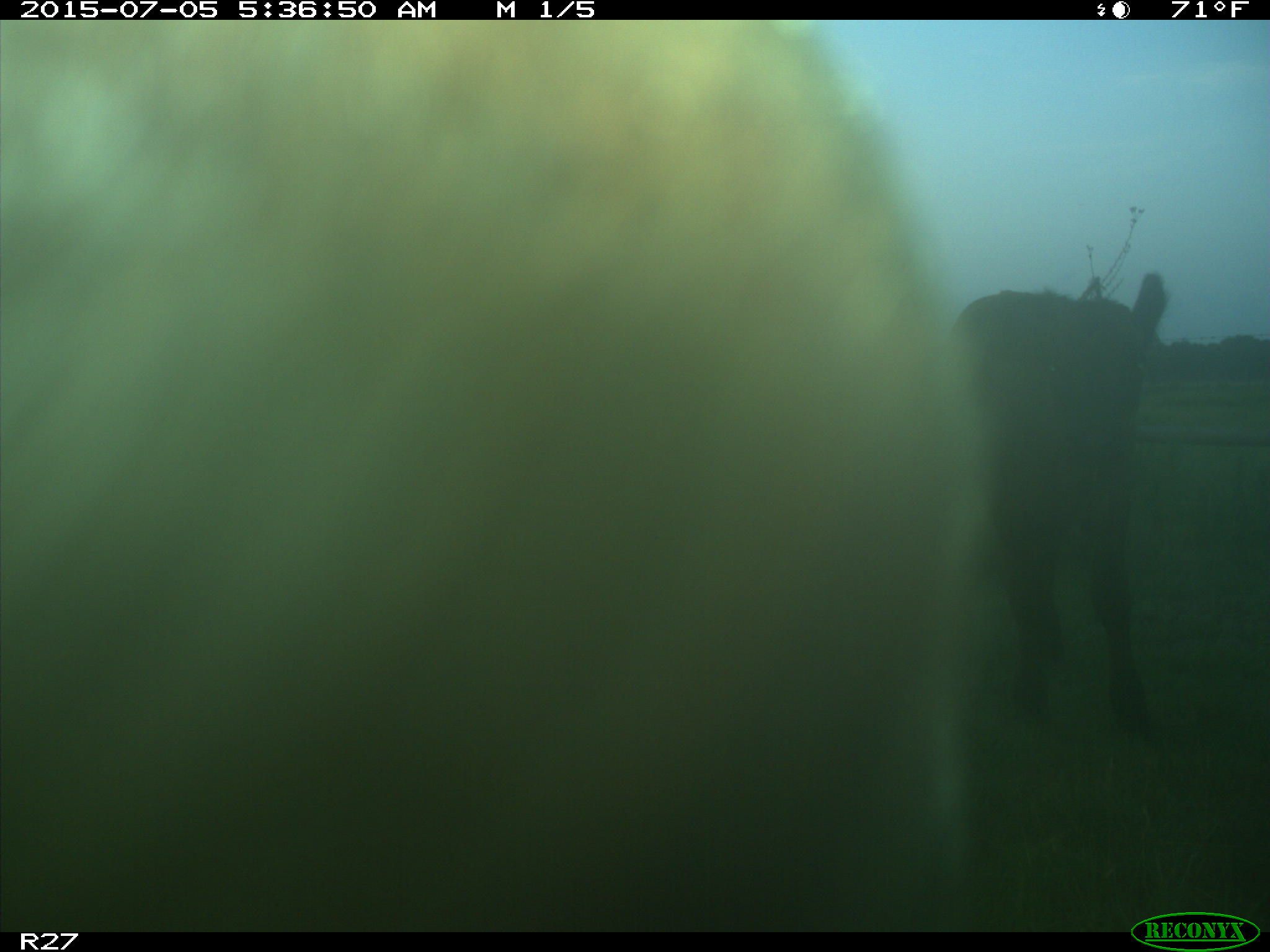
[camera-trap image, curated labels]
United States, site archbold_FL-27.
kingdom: Animalia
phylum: Chordata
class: Mammalia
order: Artiodactyla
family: Bovidae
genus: Bos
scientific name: Bos taurus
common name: domestic cow